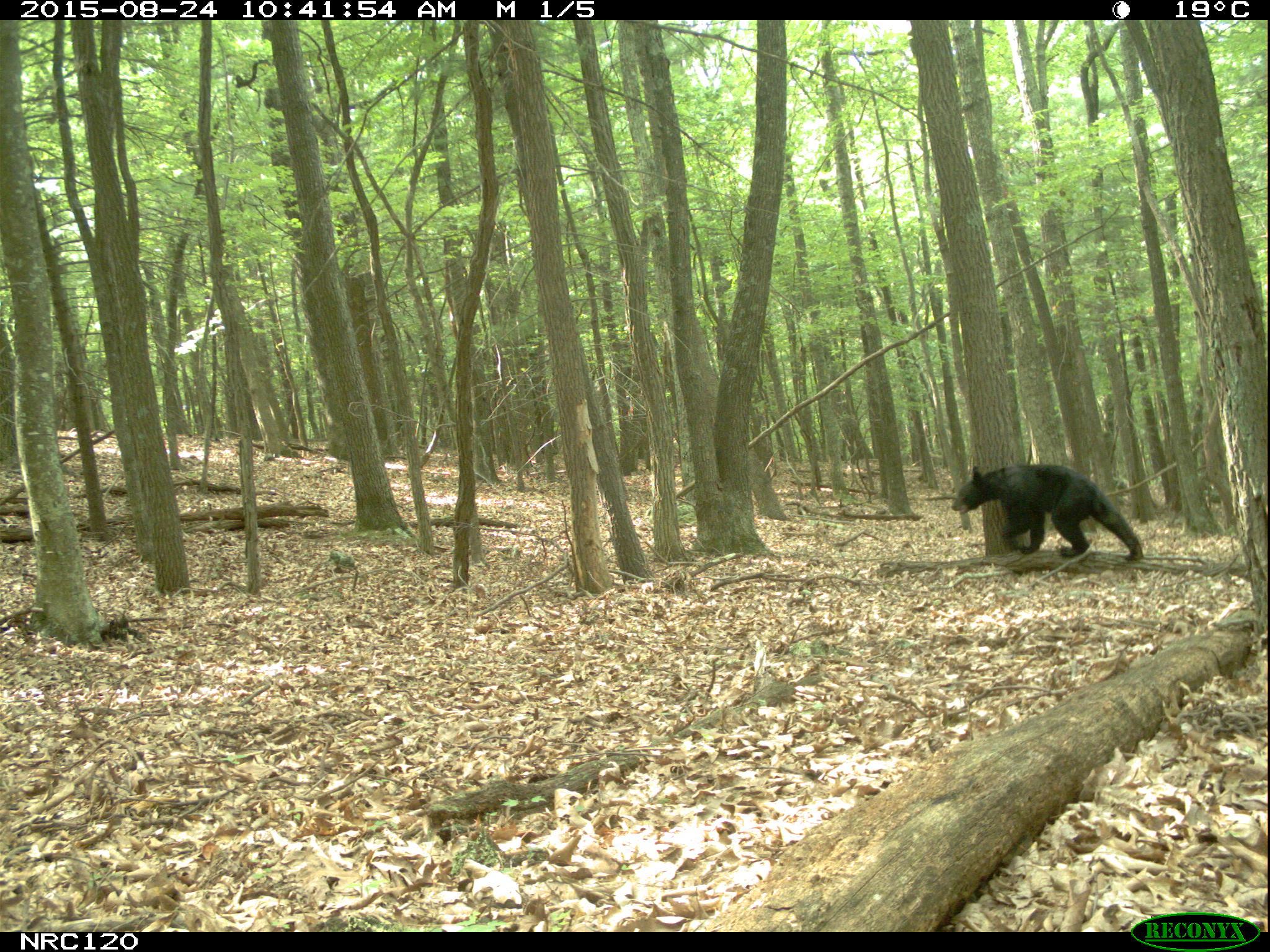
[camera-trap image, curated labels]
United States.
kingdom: Animalia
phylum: Chordata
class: Mammalia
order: Carnivora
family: Ursidae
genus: Ursus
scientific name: Ursus americanus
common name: american black bear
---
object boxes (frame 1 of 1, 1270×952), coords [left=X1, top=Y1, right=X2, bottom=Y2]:
American Black Bear: [left=952, top=459, right=1143, bottom=562]